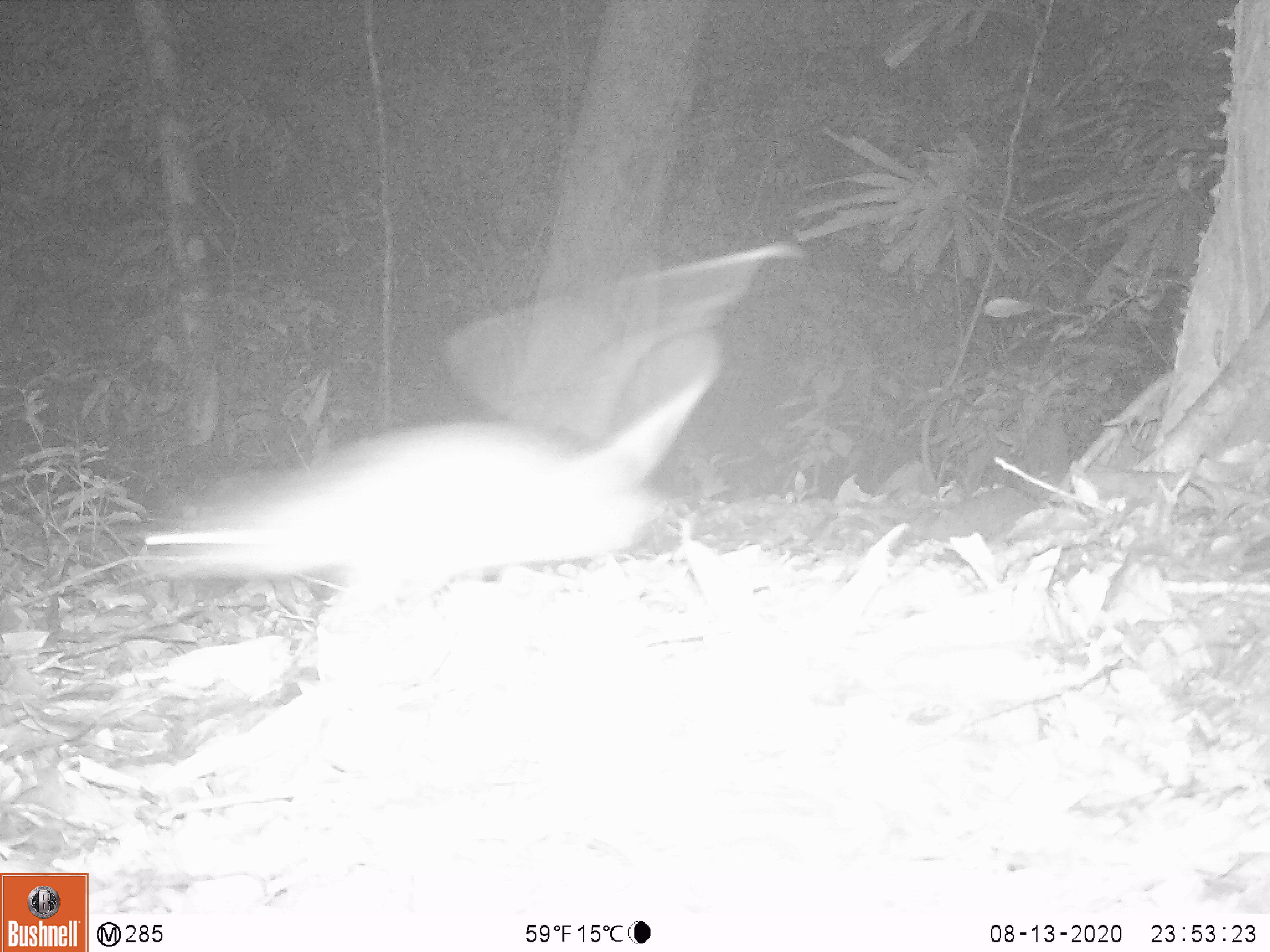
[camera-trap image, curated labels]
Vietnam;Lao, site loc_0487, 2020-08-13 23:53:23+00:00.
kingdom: Animalia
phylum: Chordata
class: Mammalia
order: Rodentia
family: Muridae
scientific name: Muridae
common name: old-world mice and rats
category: unidentified murid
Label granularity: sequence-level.